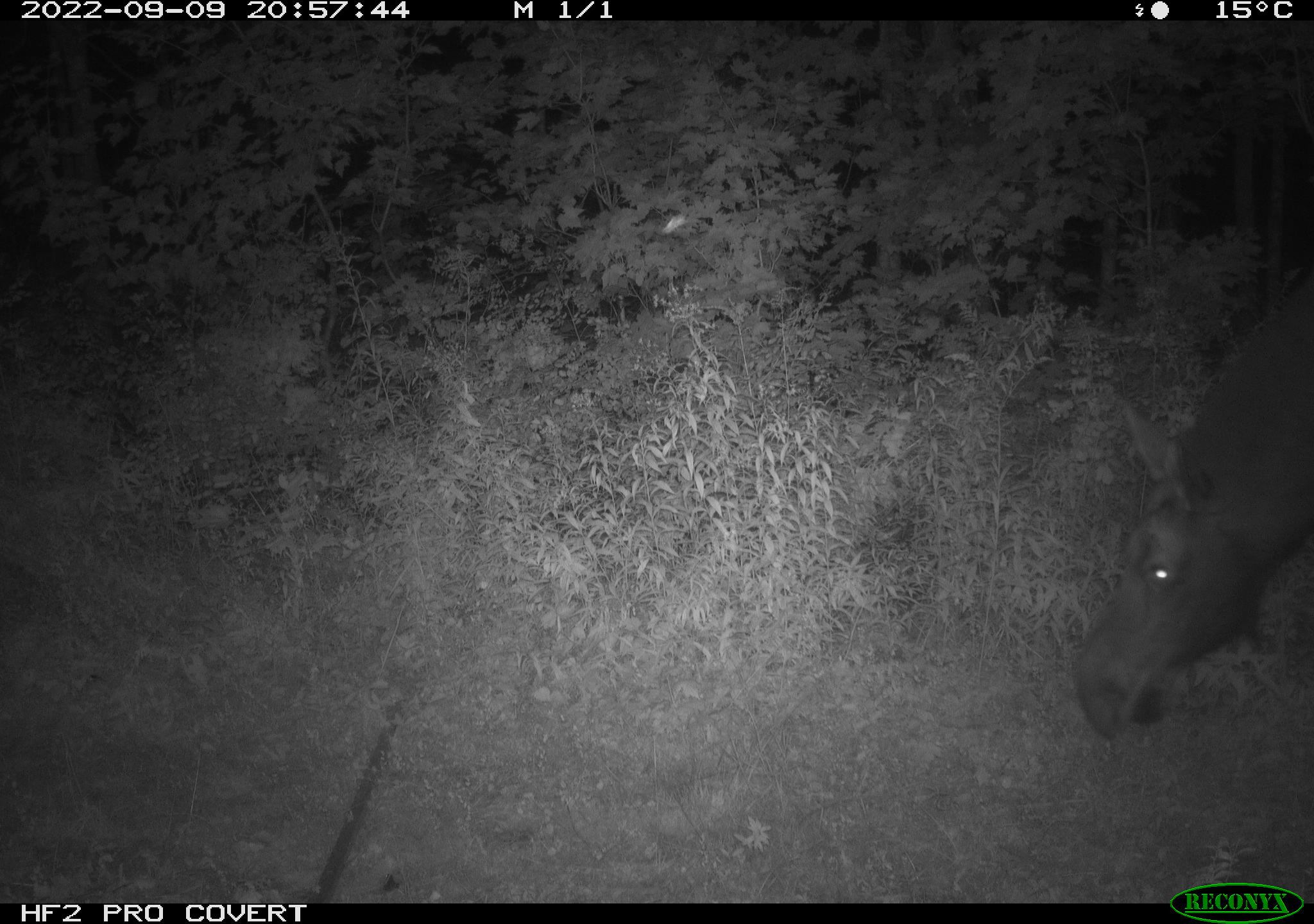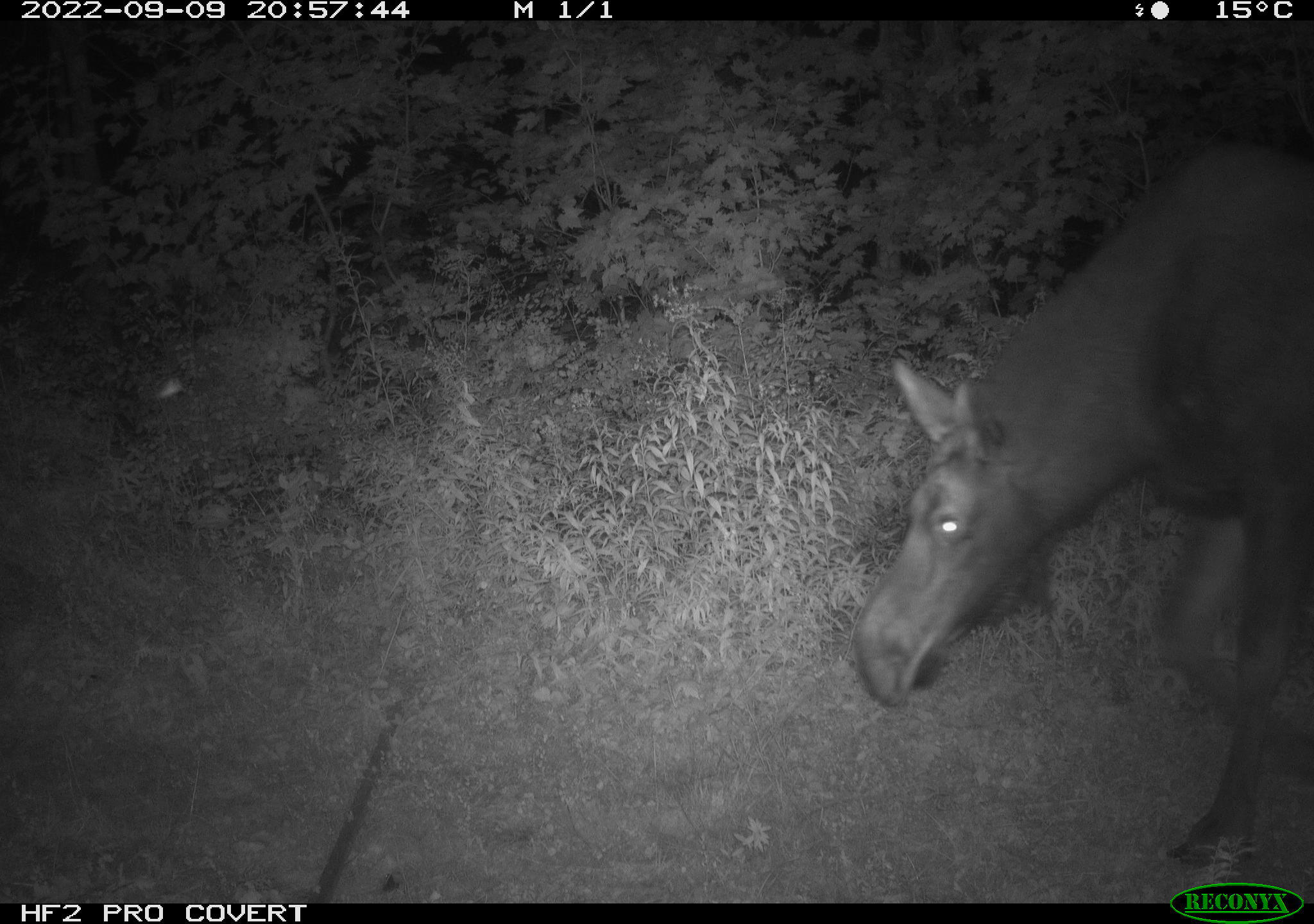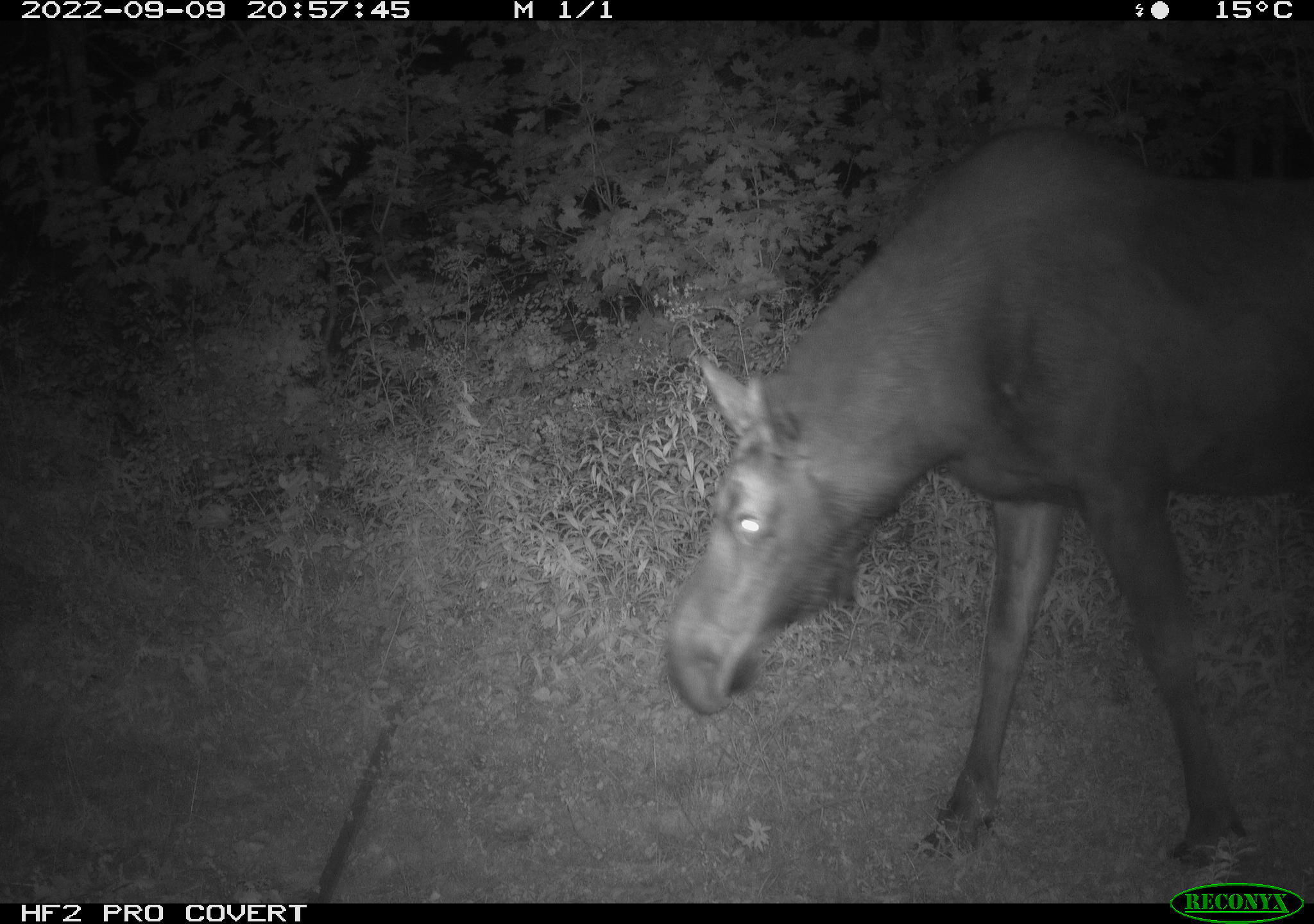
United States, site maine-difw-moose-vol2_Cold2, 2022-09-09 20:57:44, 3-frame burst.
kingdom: Animalia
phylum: Chordata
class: Mammalia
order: Artiodactyla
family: Cervidae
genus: Alces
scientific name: Alces alces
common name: moose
Moose (Alces alces).